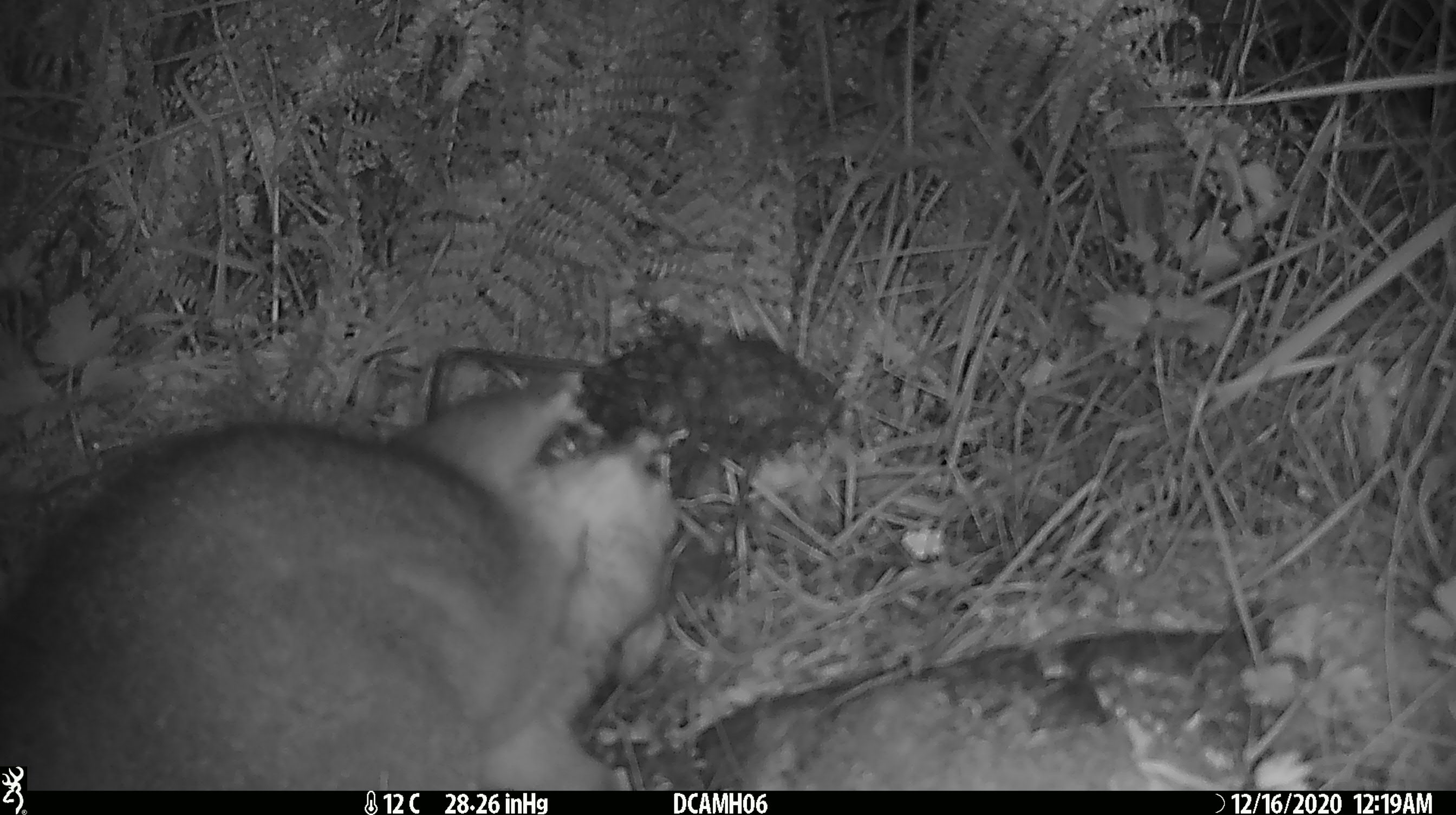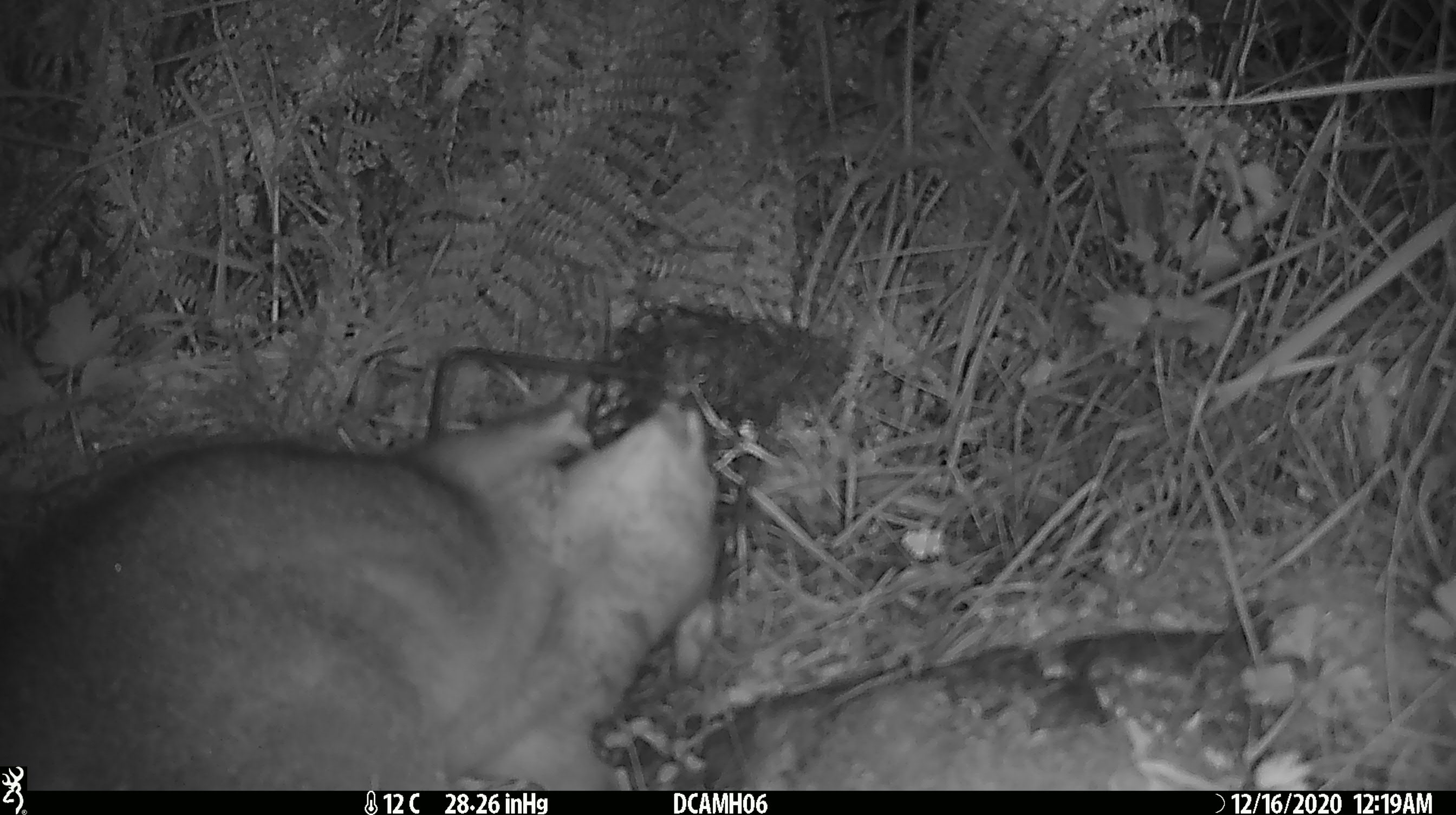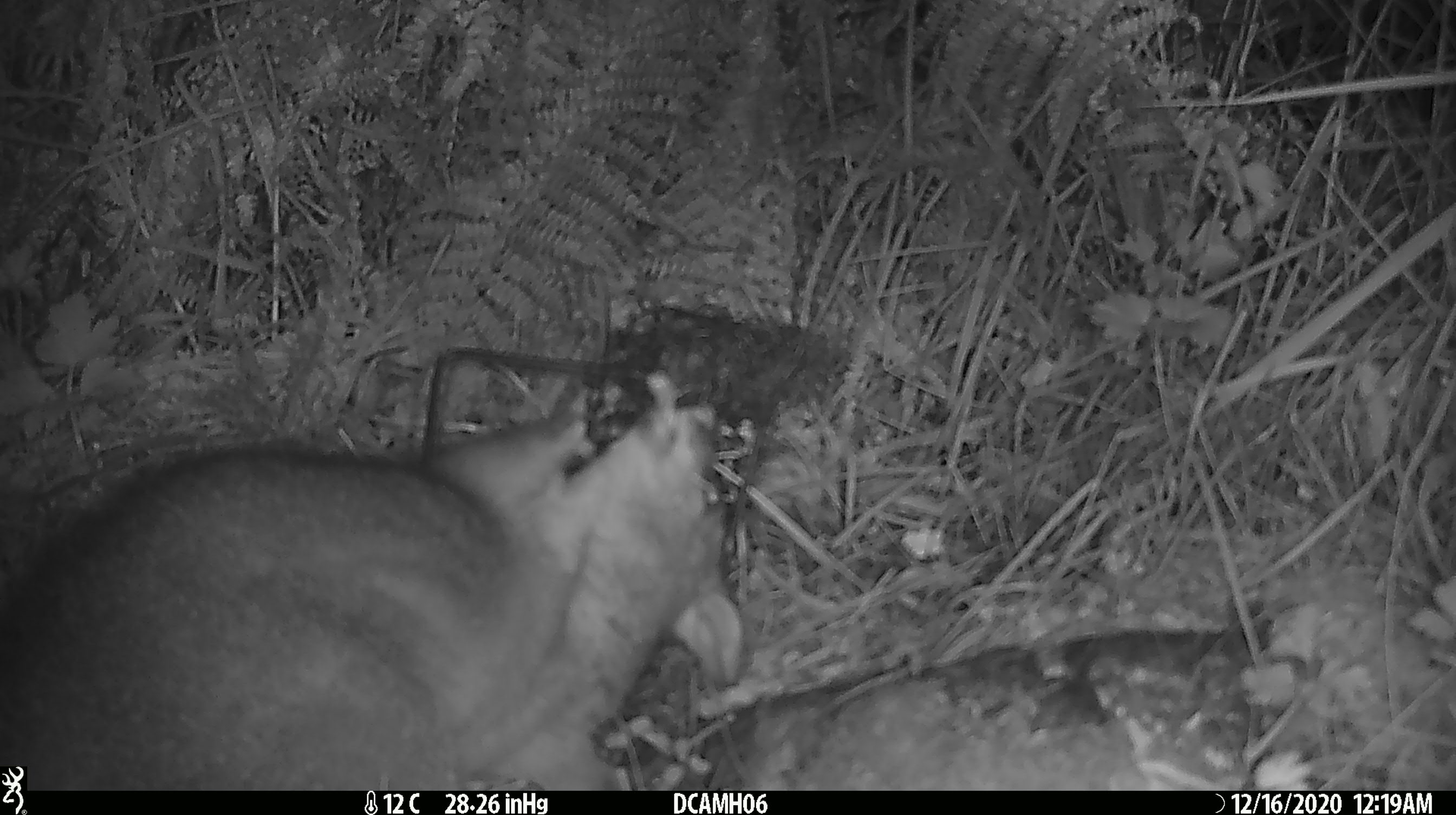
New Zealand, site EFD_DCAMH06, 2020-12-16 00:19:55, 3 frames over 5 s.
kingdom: Animalia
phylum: Chordata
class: Mammalia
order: Diprotodontia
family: Phalangeridae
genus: Trichosurus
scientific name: Trichosurus vulpecula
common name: common brushtail possum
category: possum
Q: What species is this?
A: Possum (common brushtail possum) (Trichosurus vulpecula).